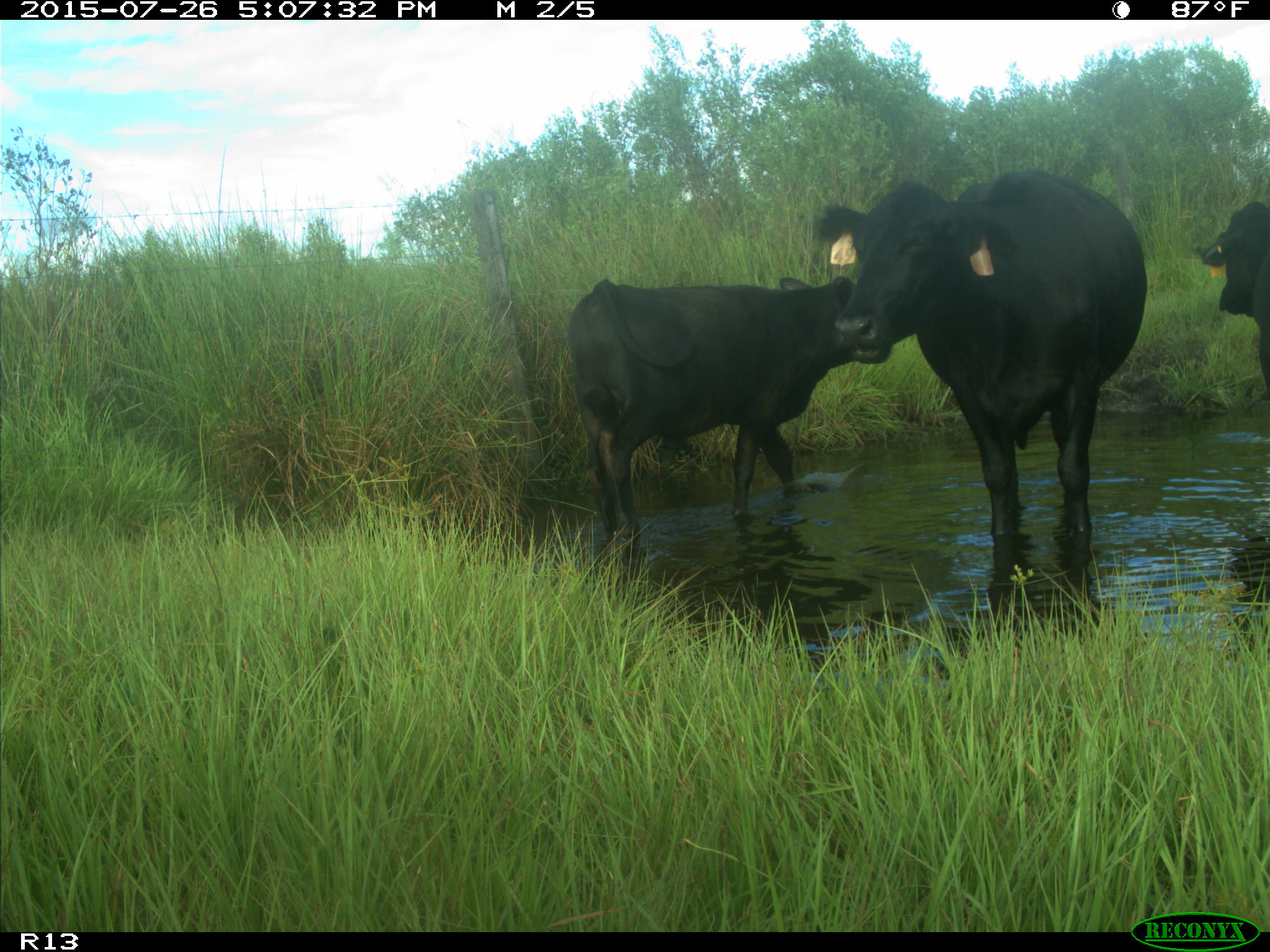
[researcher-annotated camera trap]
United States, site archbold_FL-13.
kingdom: Animalia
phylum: Chordata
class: Mammalia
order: Artiodactyla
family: Bovidae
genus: Bos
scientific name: Bos taurus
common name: domestic cow